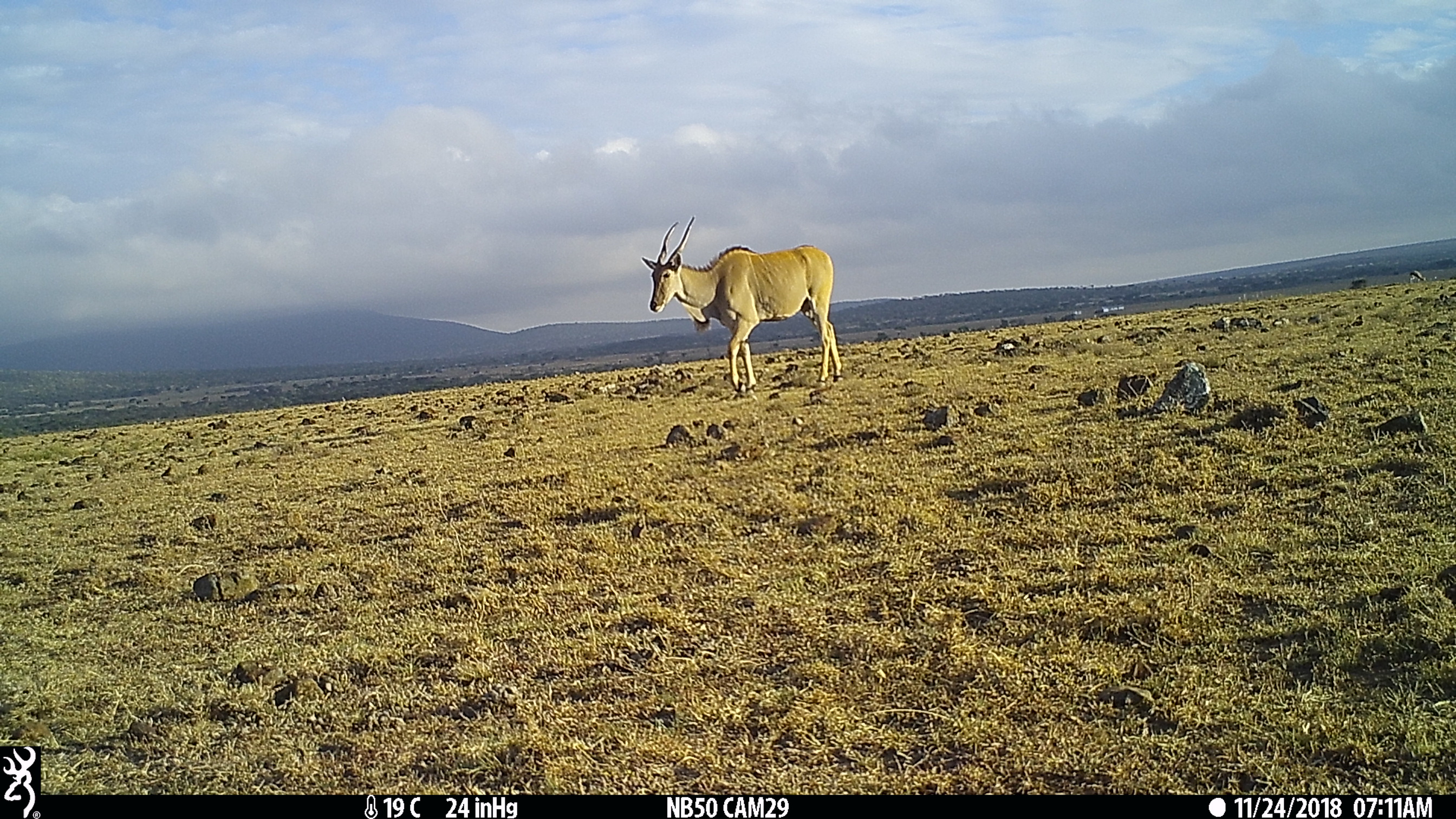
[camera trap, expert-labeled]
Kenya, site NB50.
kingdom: Animalia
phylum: Chordata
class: Mammalia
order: Artiodactyla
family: Bovidae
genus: Tragelaphus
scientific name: Tragelaphus oryx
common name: eland